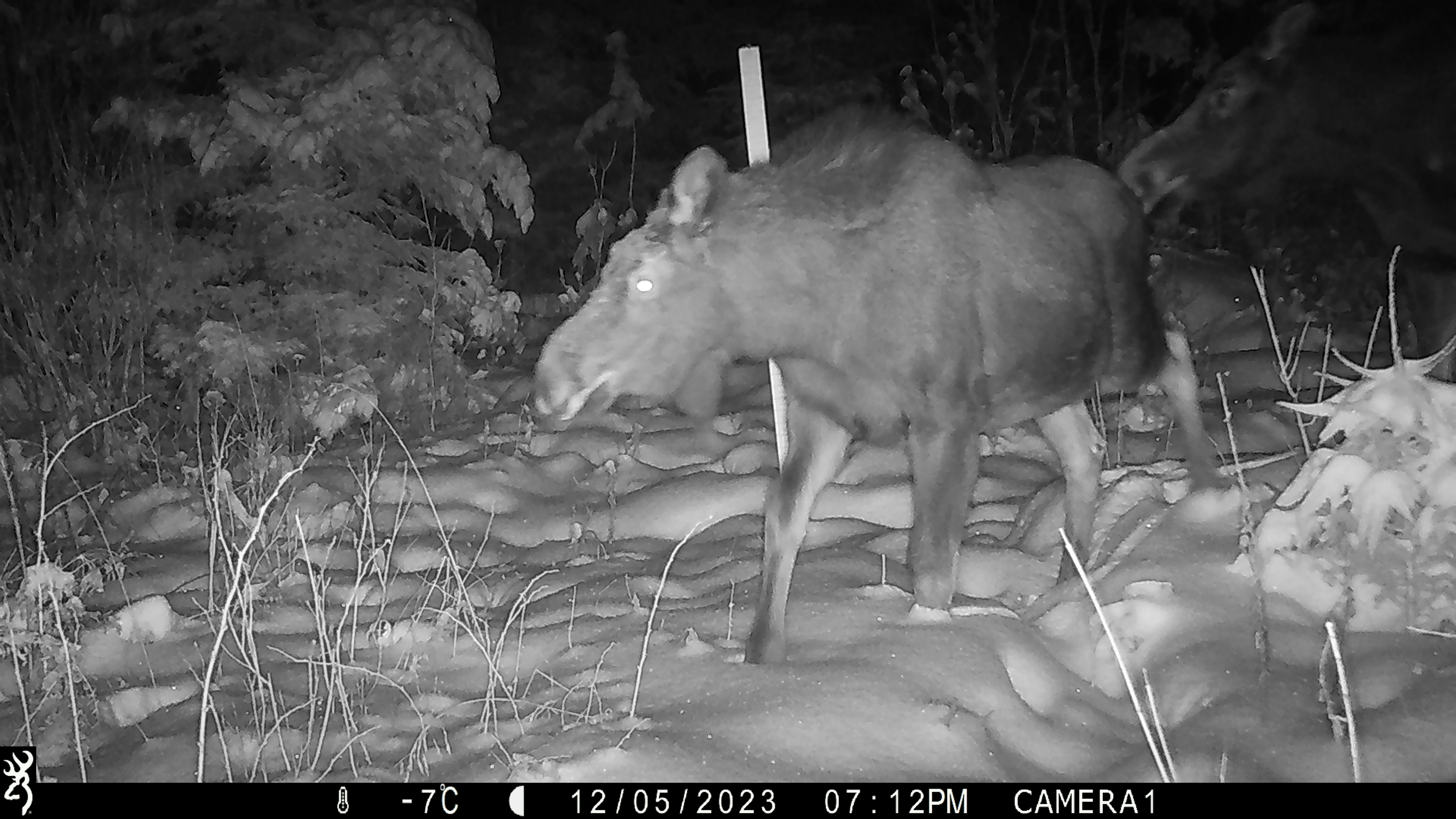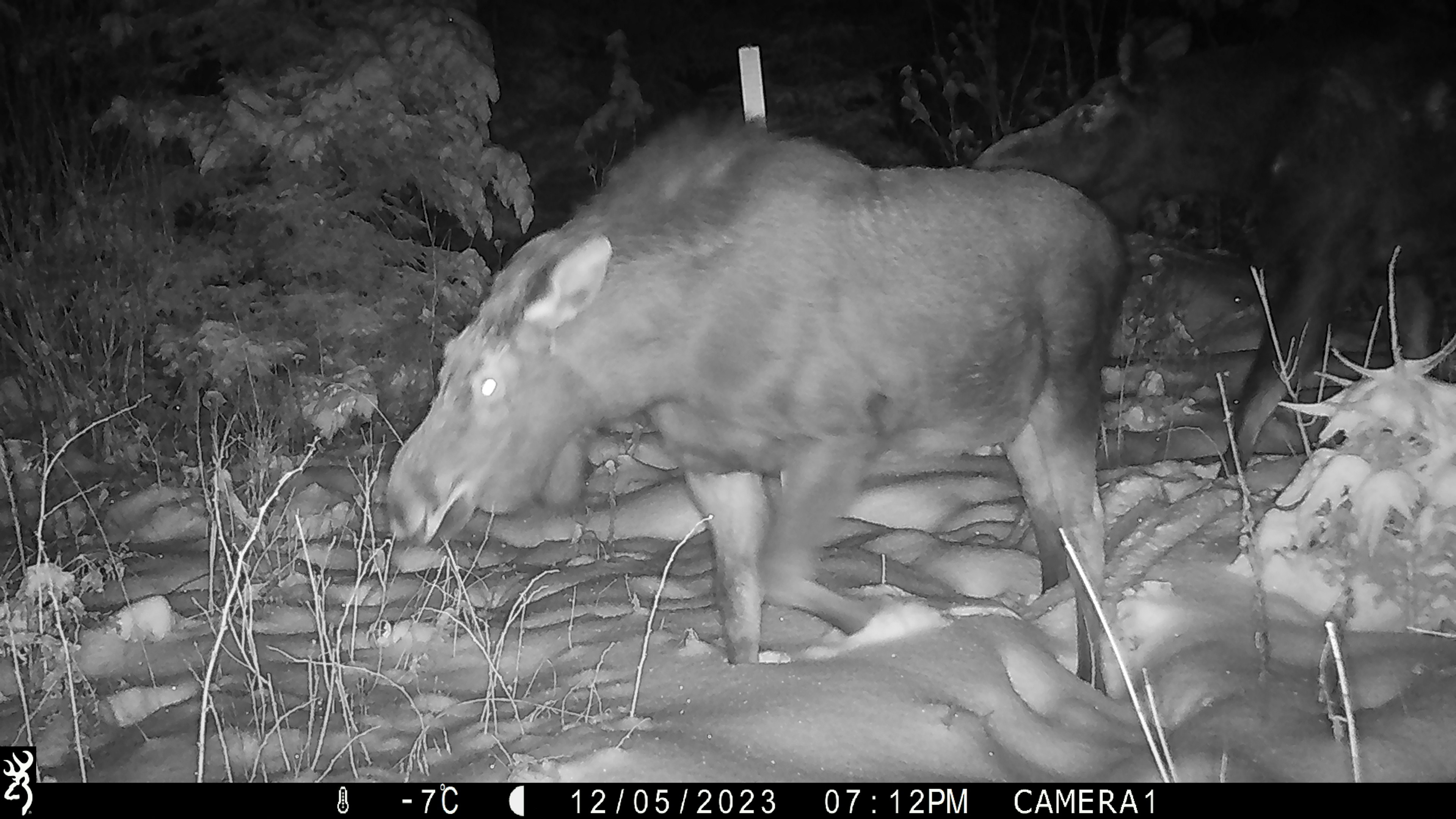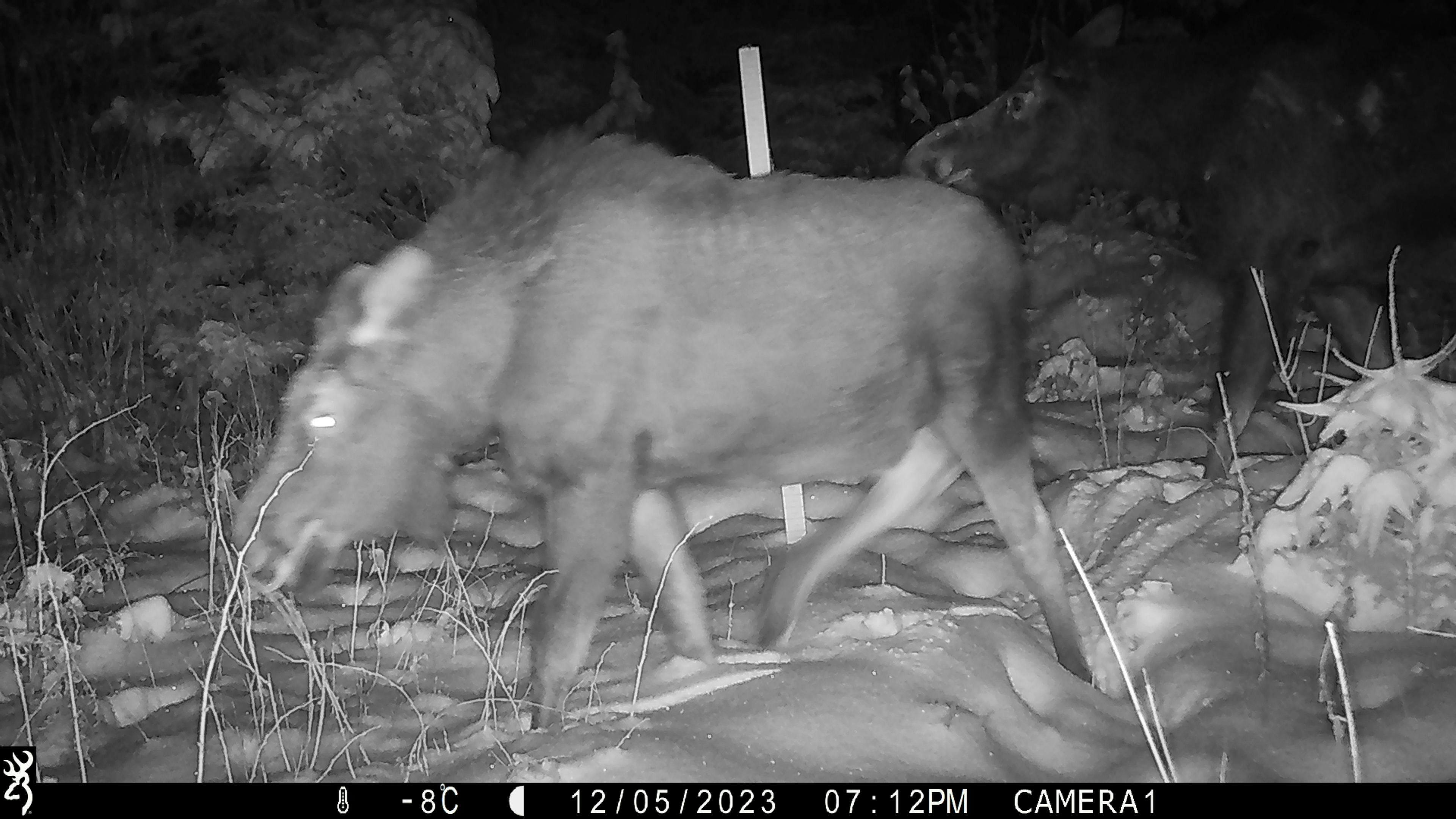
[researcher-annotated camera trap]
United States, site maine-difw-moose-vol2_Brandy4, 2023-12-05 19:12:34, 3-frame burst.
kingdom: Animalia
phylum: Chordata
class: Mammalia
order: Artiodactyla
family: Cervidae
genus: Alces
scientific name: Alces alces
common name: moose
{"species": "moose (Alces alces)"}